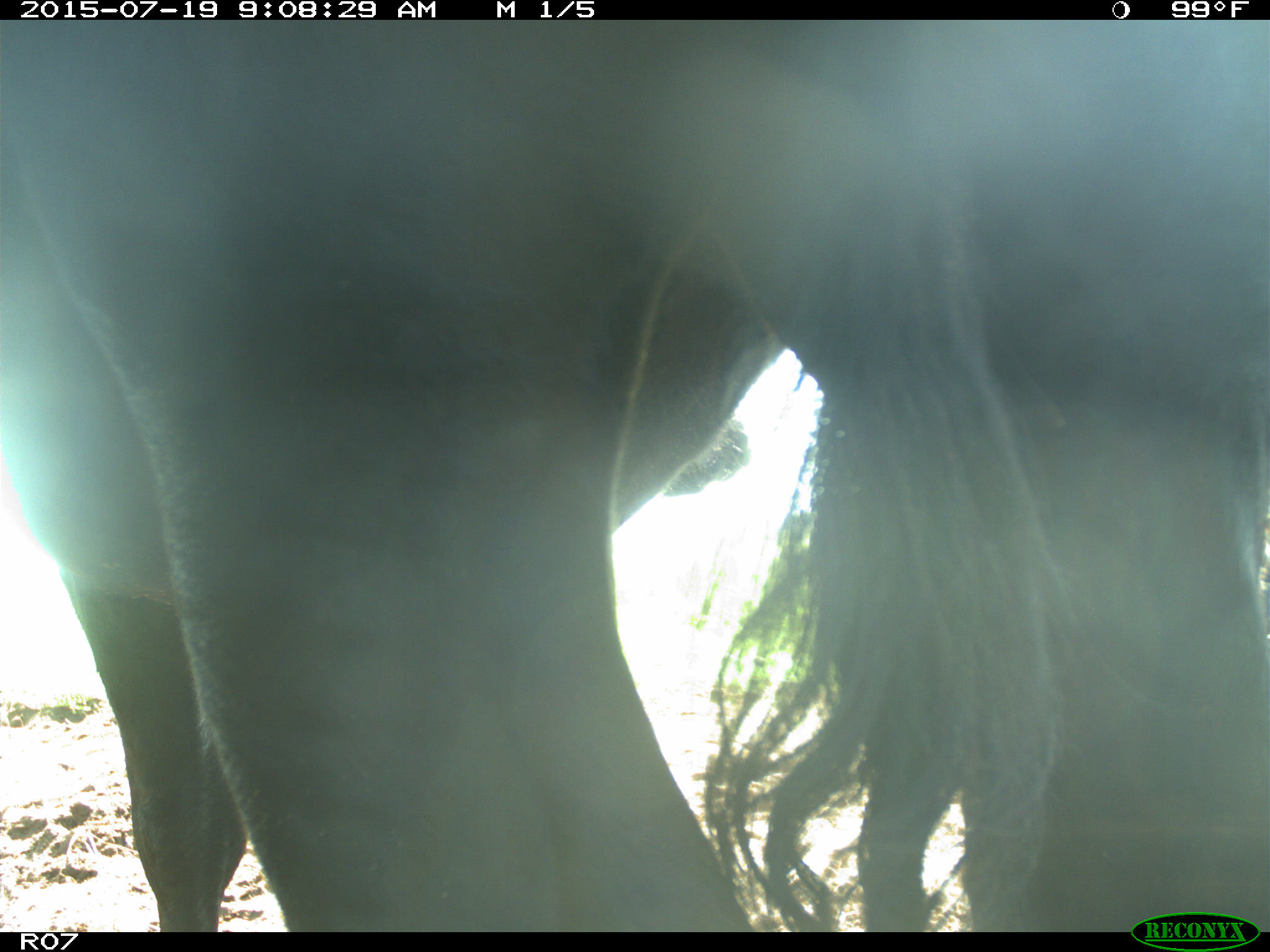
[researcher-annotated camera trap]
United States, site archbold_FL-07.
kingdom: Animalia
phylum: Chordata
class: Mammalia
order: Artiodactyla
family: Bovidae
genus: Bos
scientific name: Bos taurus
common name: domestic cow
Bos taurus (domestic cow).